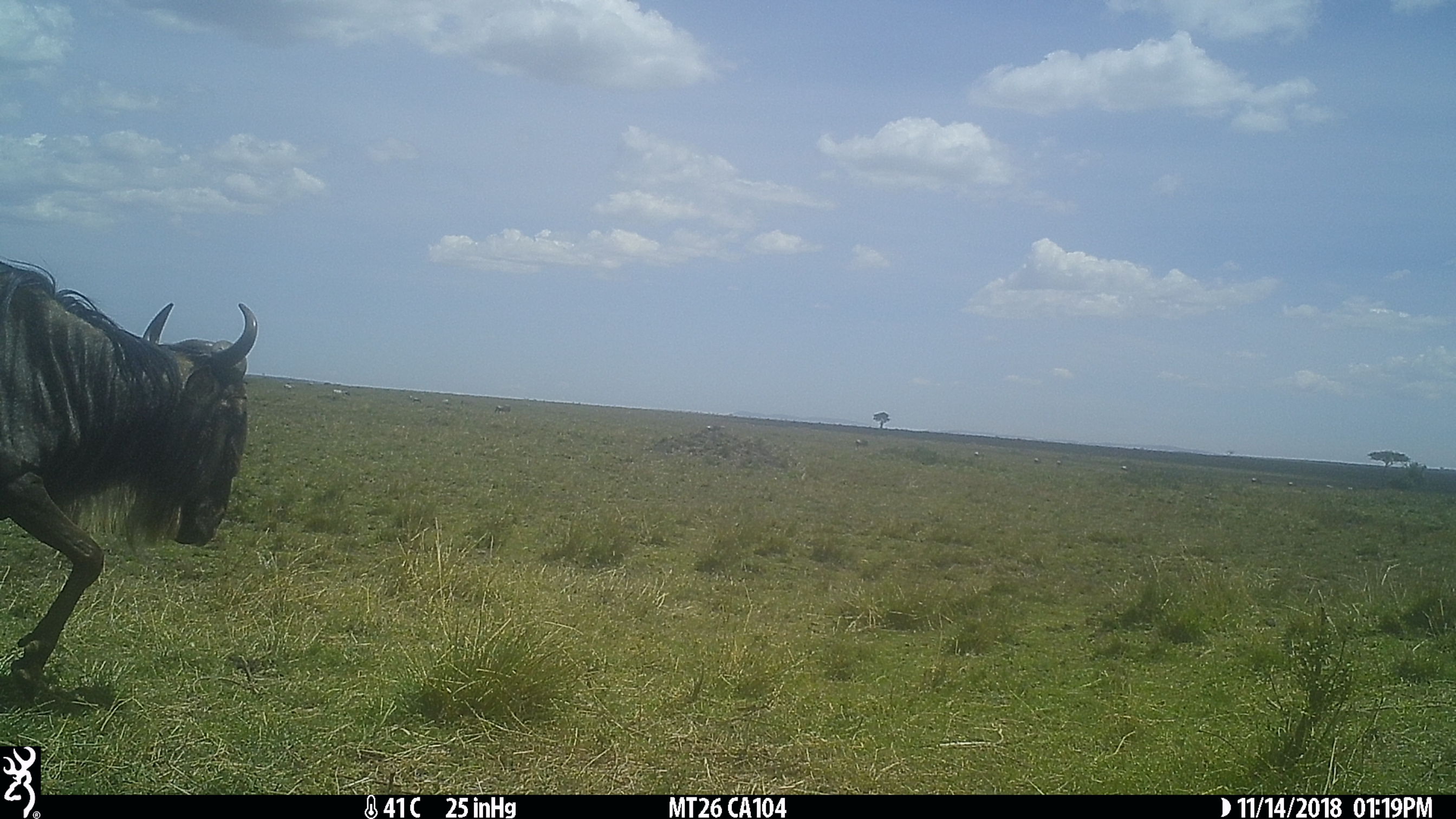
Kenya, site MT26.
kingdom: Animalia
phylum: Chordata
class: Mammalia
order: Artiodactyla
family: Bovidae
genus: Connochaetes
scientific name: Connochaetes taurinus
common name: blue wildebeest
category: wildebeest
Wildebeest (blue wildebeest) (Connochaetes taurinus).